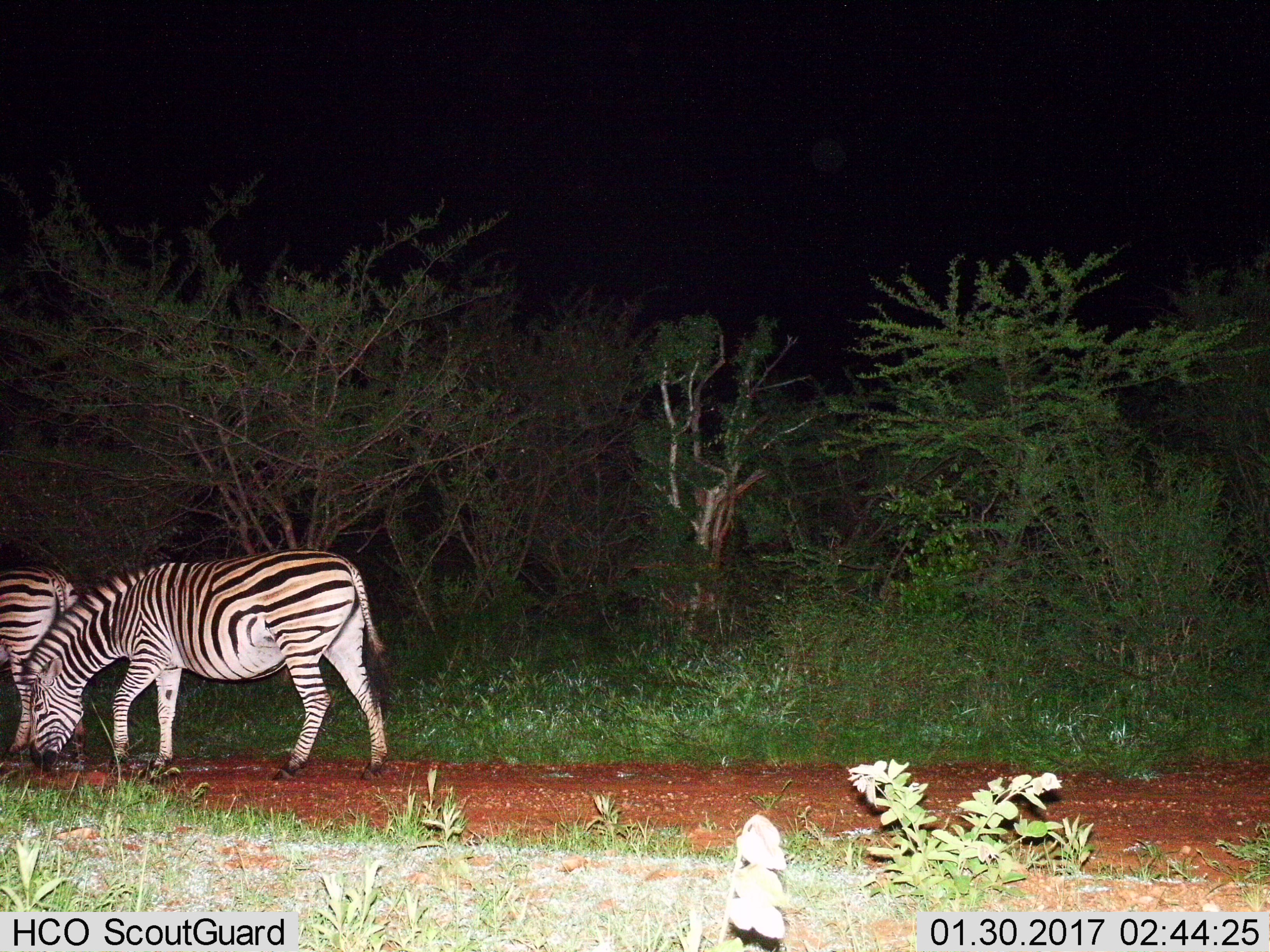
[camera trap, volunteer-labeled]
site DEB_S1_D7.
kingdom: Animalia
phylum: Chordata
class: Mammalia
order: Perissodactyla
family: Equidae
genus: Equus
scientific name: Equus quagga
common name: plains zebra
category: zebraplains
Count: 2.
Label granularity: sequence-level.